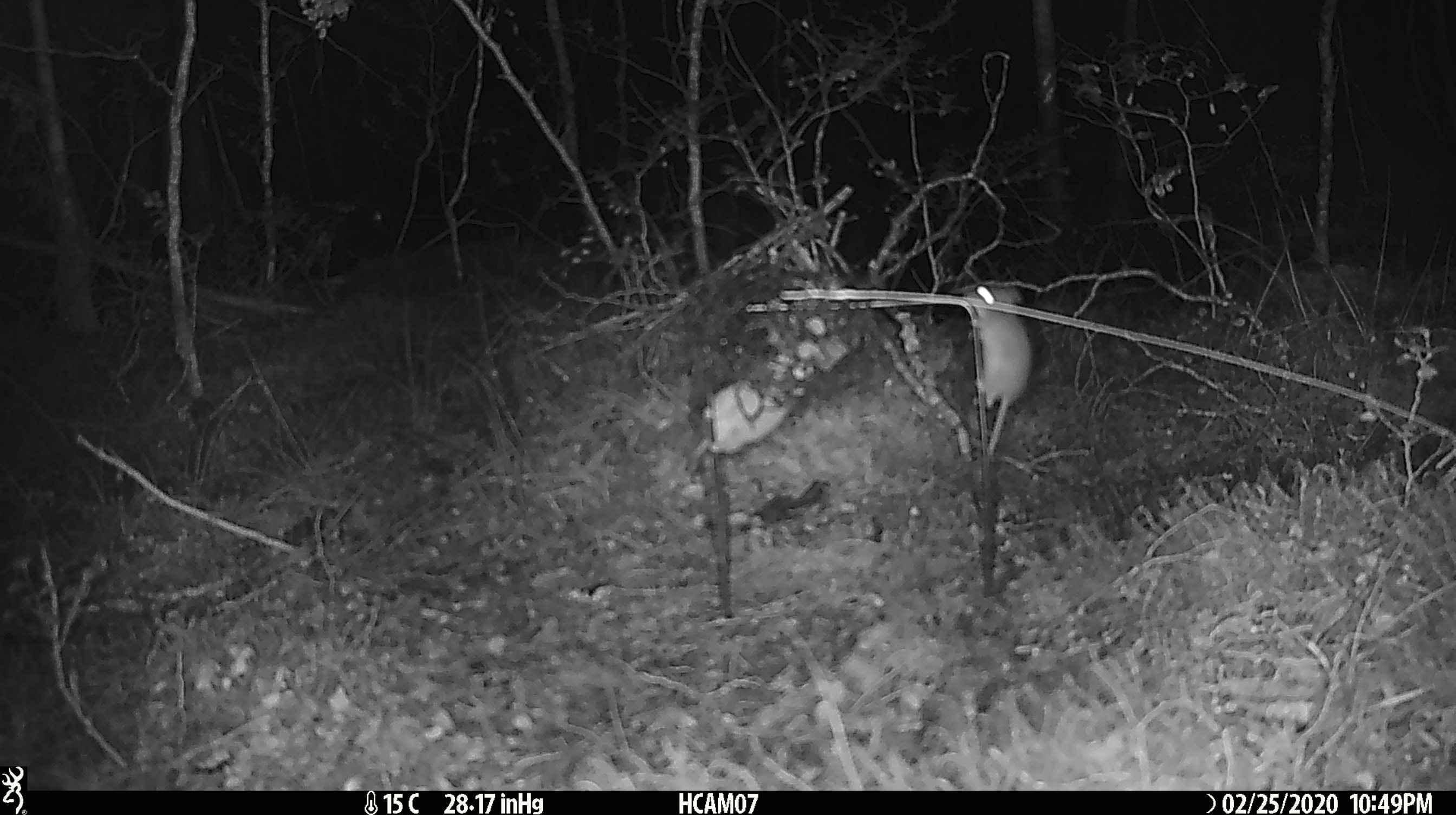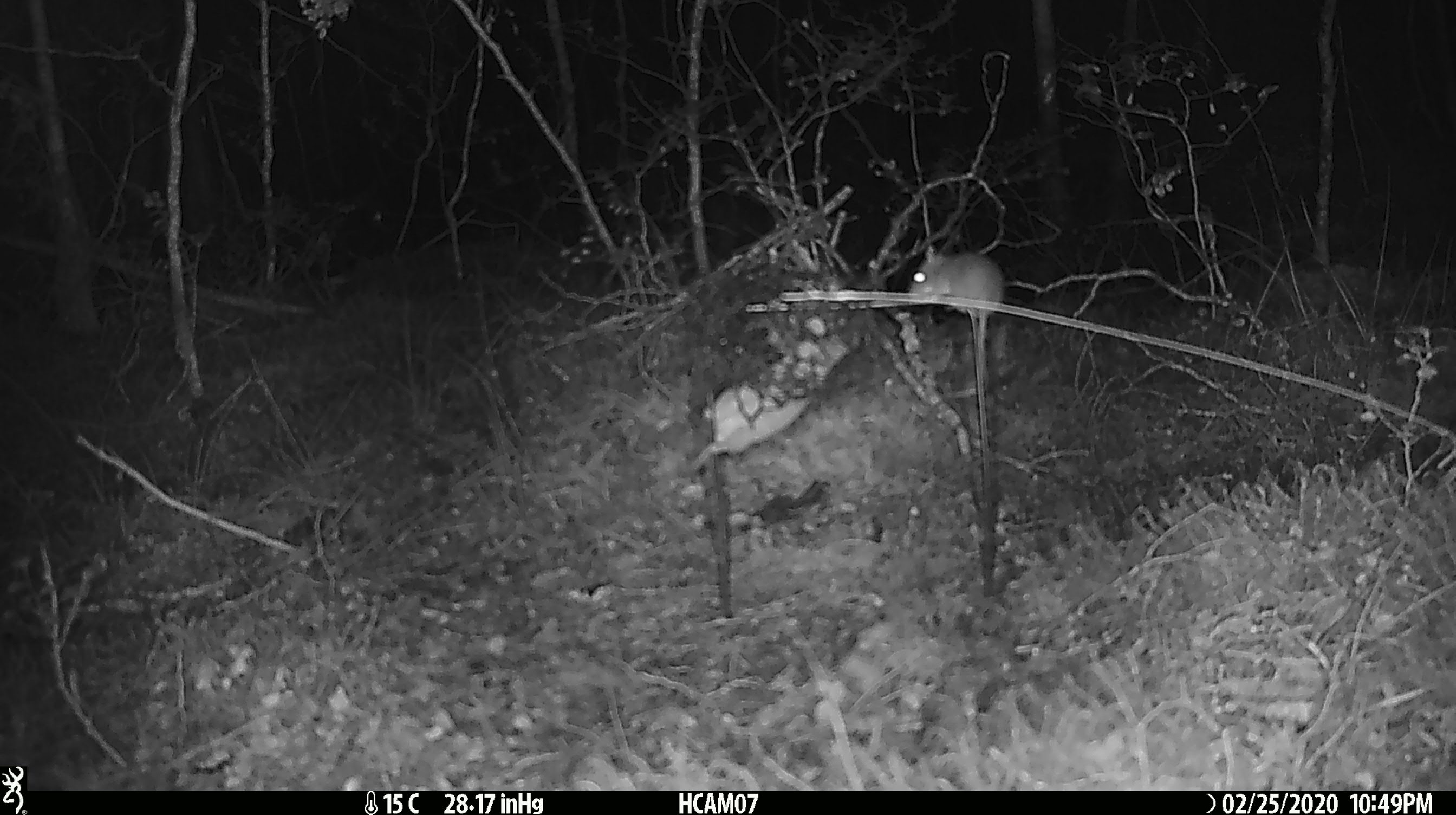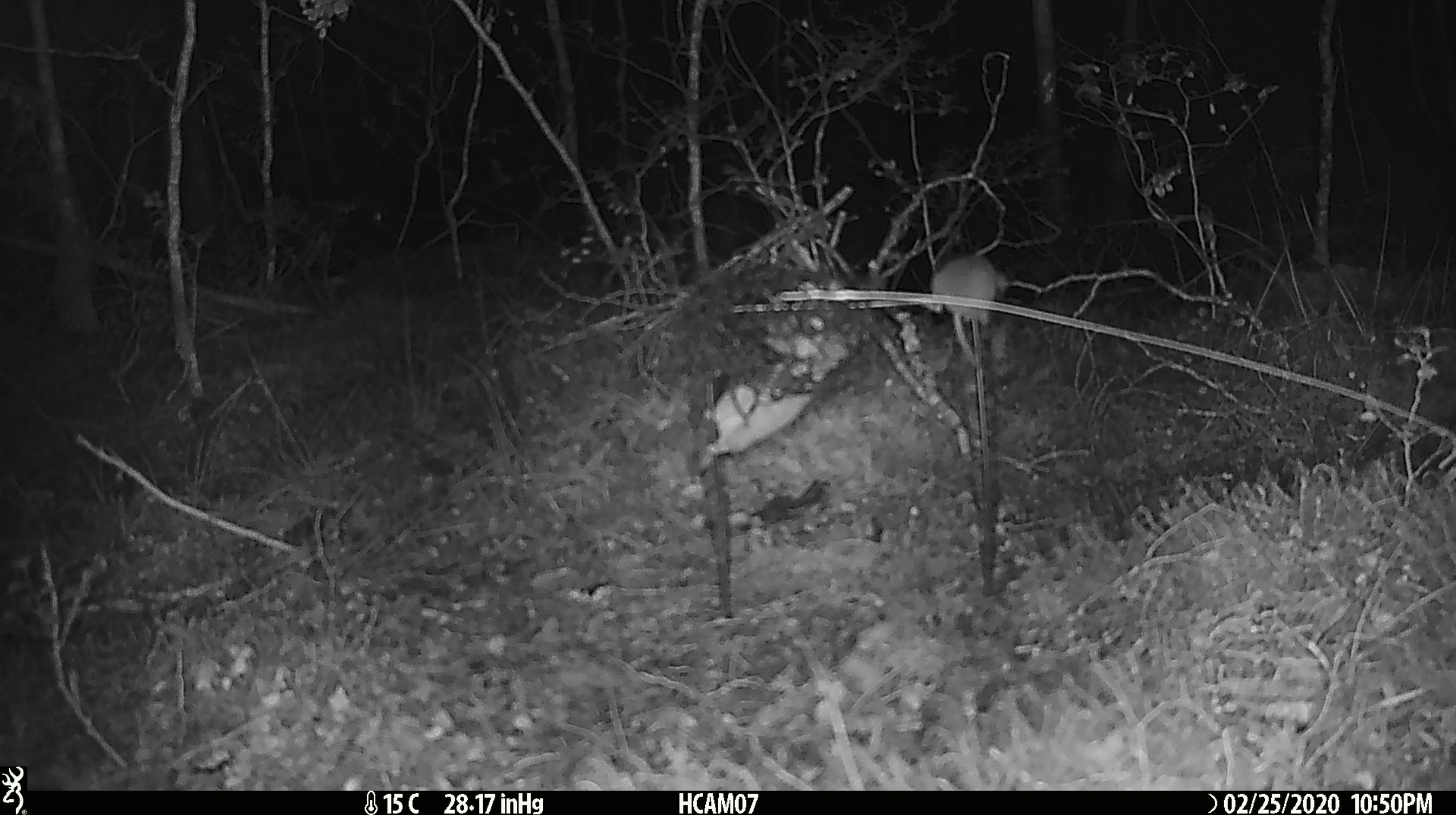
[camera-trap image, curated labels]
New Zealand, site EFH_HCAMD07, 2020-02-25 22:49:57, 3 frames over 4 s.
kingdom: Animalia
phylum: Chordata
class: Mammalia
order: Rodentia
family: Muridae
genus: Mus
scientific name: Mus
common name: mouse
Mouse (Mus).